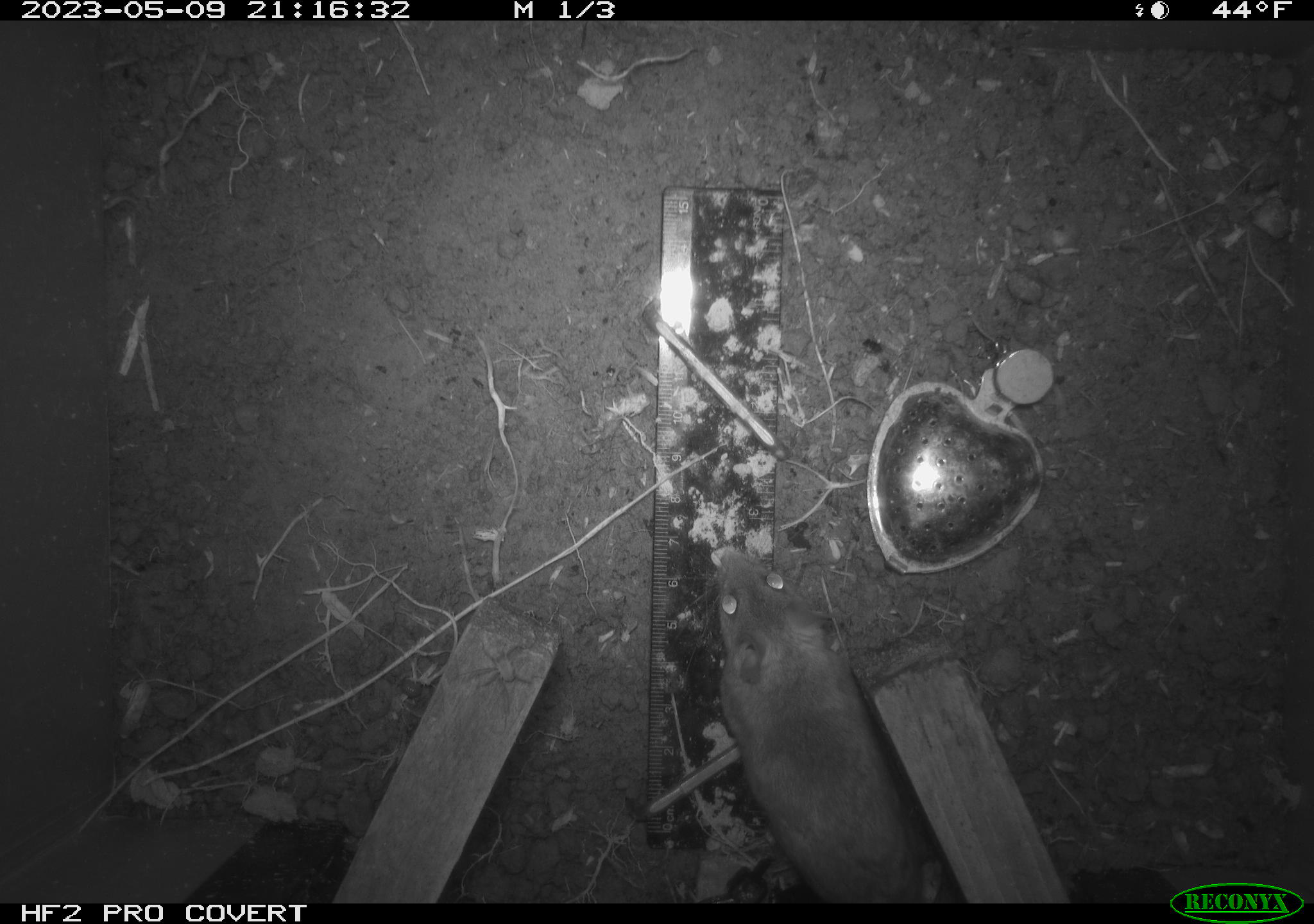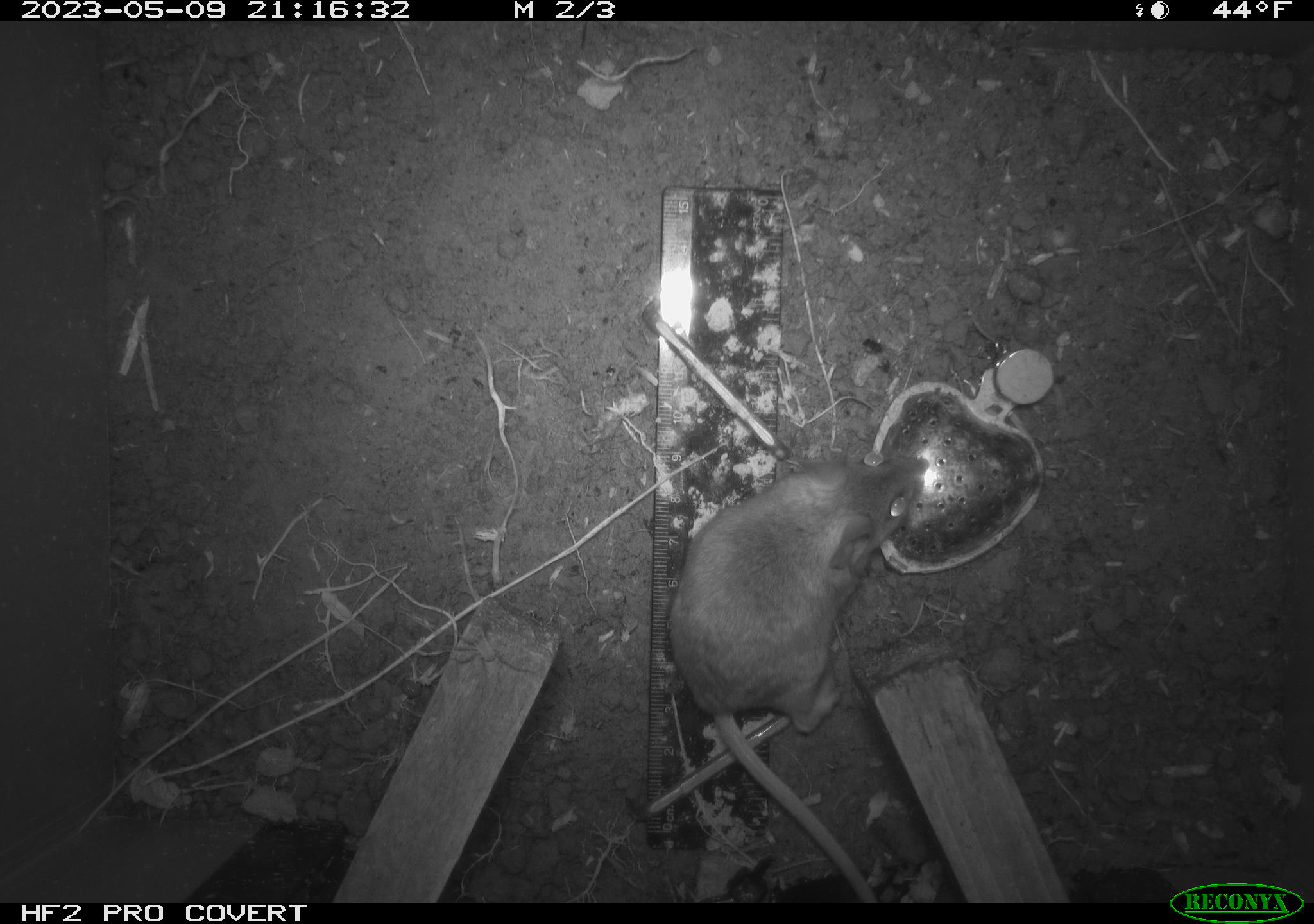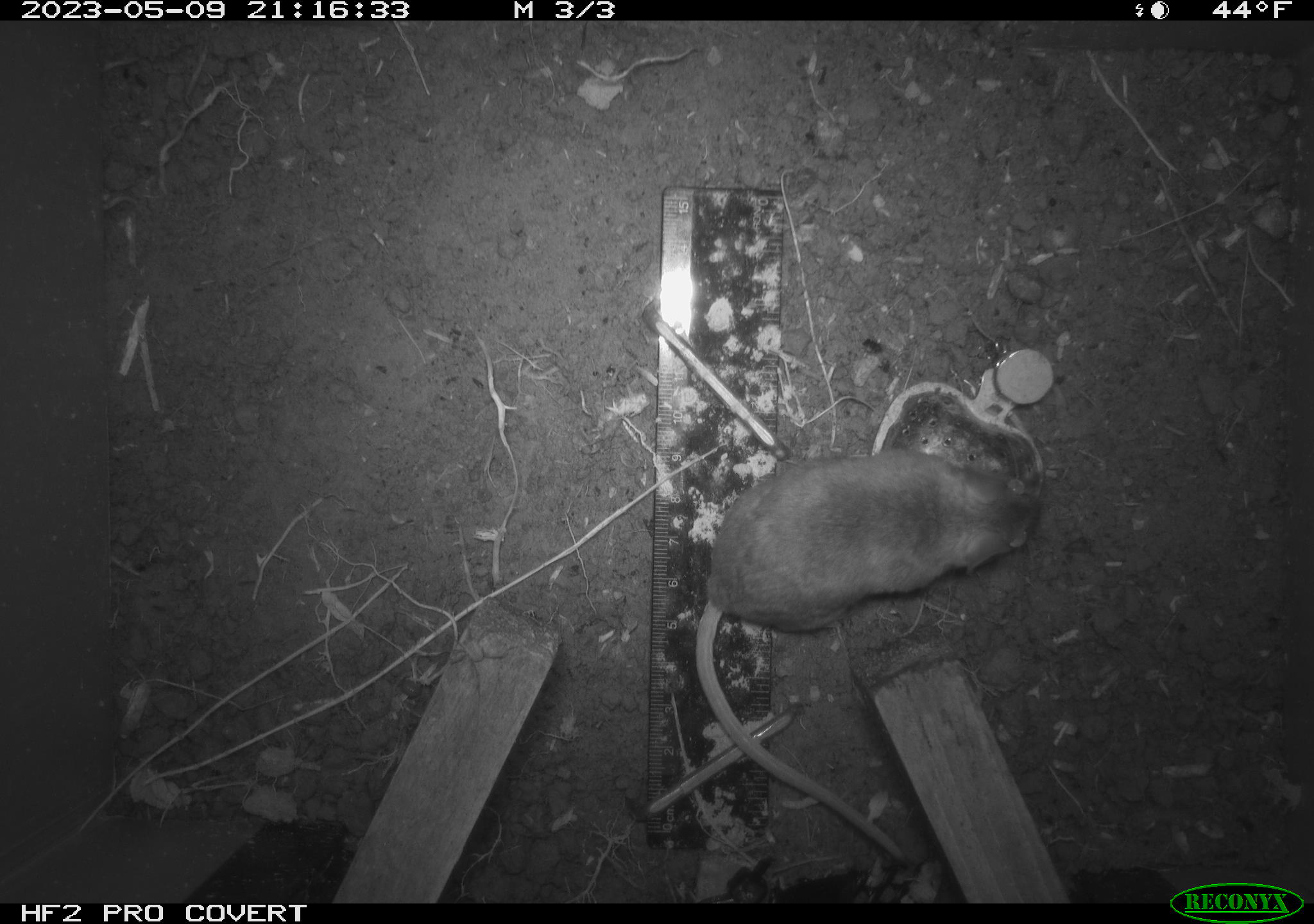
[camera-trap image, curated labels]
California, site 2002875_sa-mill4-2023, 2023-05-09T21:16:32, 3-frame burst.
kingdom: Animalia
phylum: Chordata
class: Mammalia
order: Rodentia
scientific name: Rodentia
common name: mouse species